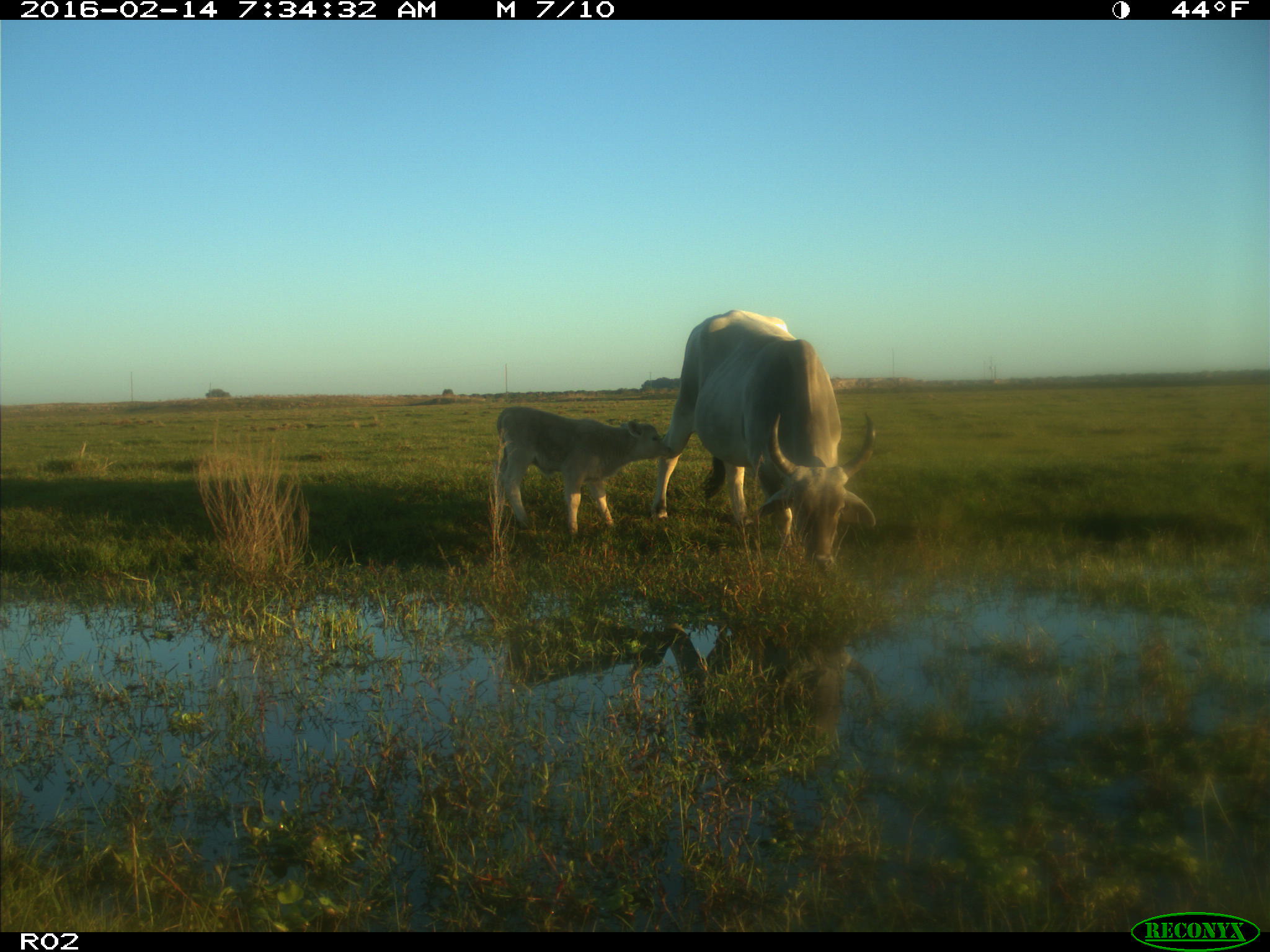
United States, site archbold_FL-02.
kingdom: Animalia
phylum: Chordata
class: Mammalia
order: Artiodactyla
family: Bovidae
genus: Bos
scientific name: Bos taurus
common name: domestic cow